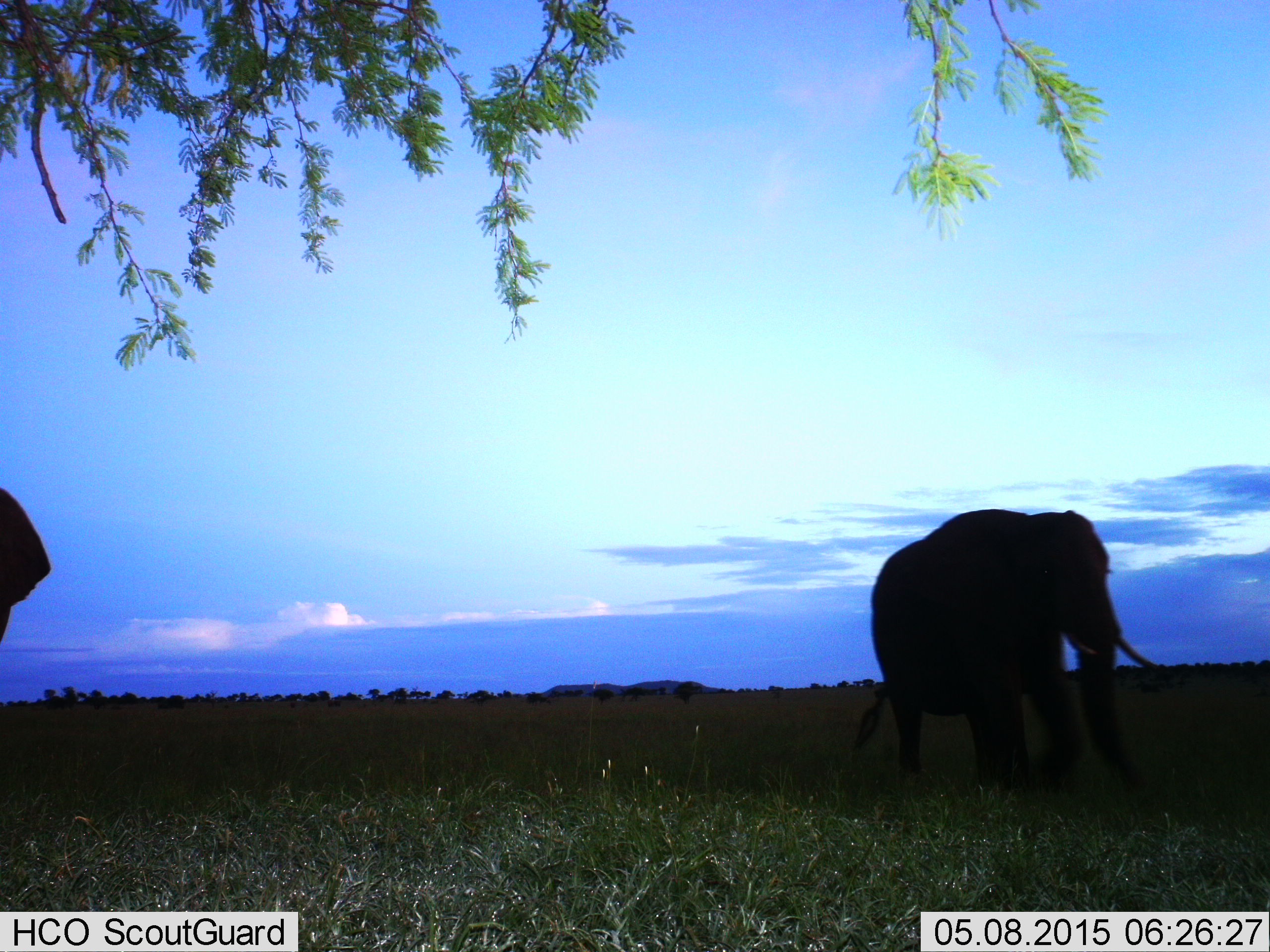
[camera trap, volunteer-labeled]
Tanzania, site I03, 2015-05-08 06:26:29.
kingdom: Animalia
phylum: Chordata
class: Mammalia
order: Proboscidea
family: Elephantidae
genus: Loxodonta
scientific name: Loxodonta africana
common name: african bush elephant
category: elephant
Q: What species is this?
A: Elephant (african bush elephant) (Loxodonta africana).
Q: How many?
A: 2.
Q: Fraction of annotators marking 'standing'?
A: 30%.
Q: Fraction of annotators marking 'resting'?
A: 0%.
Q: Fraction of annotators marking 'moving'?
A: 90%.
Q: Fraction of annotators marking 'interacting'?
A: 0%.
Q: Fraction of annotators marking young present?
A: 0%.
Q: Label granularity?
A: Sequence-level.